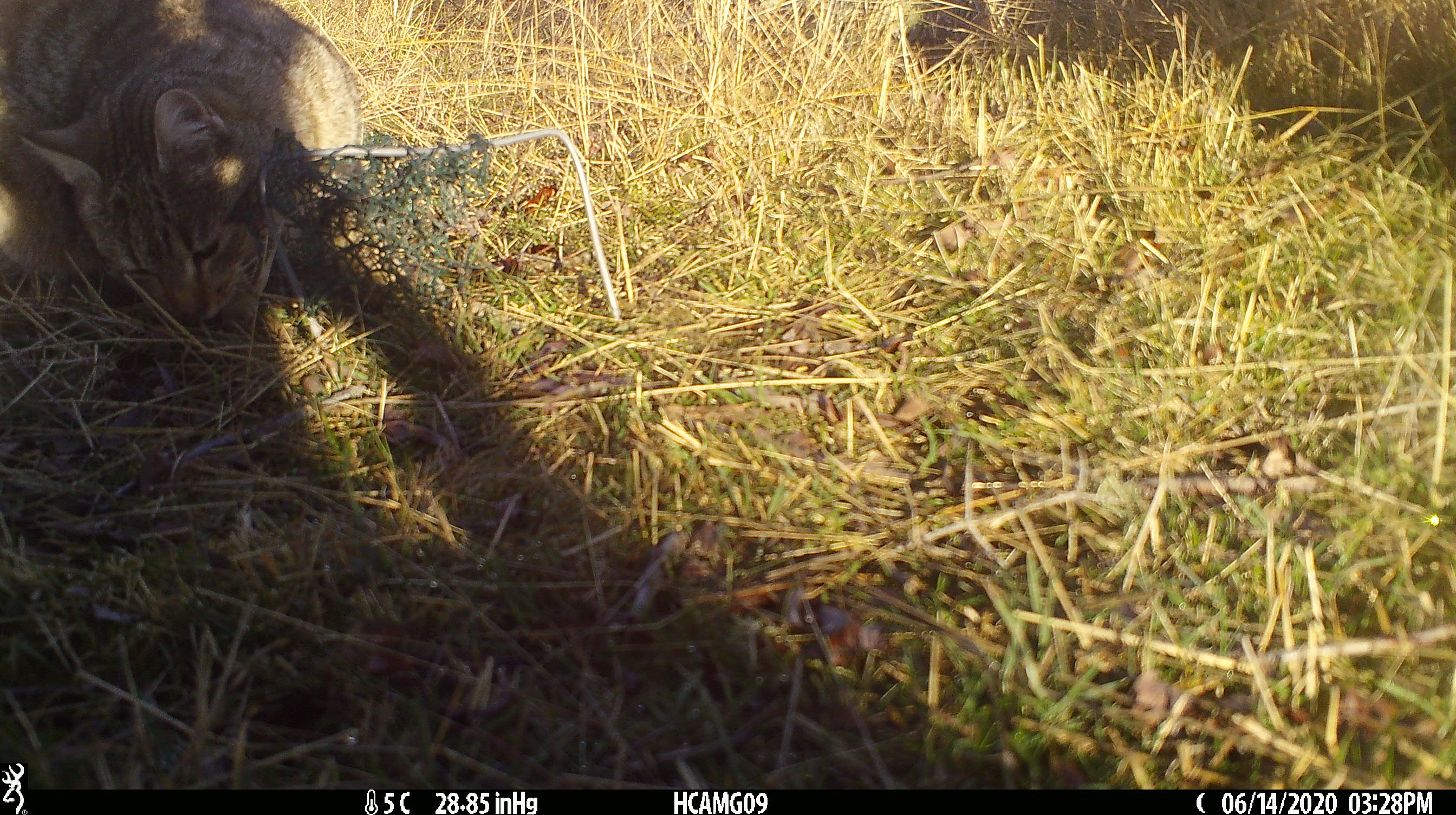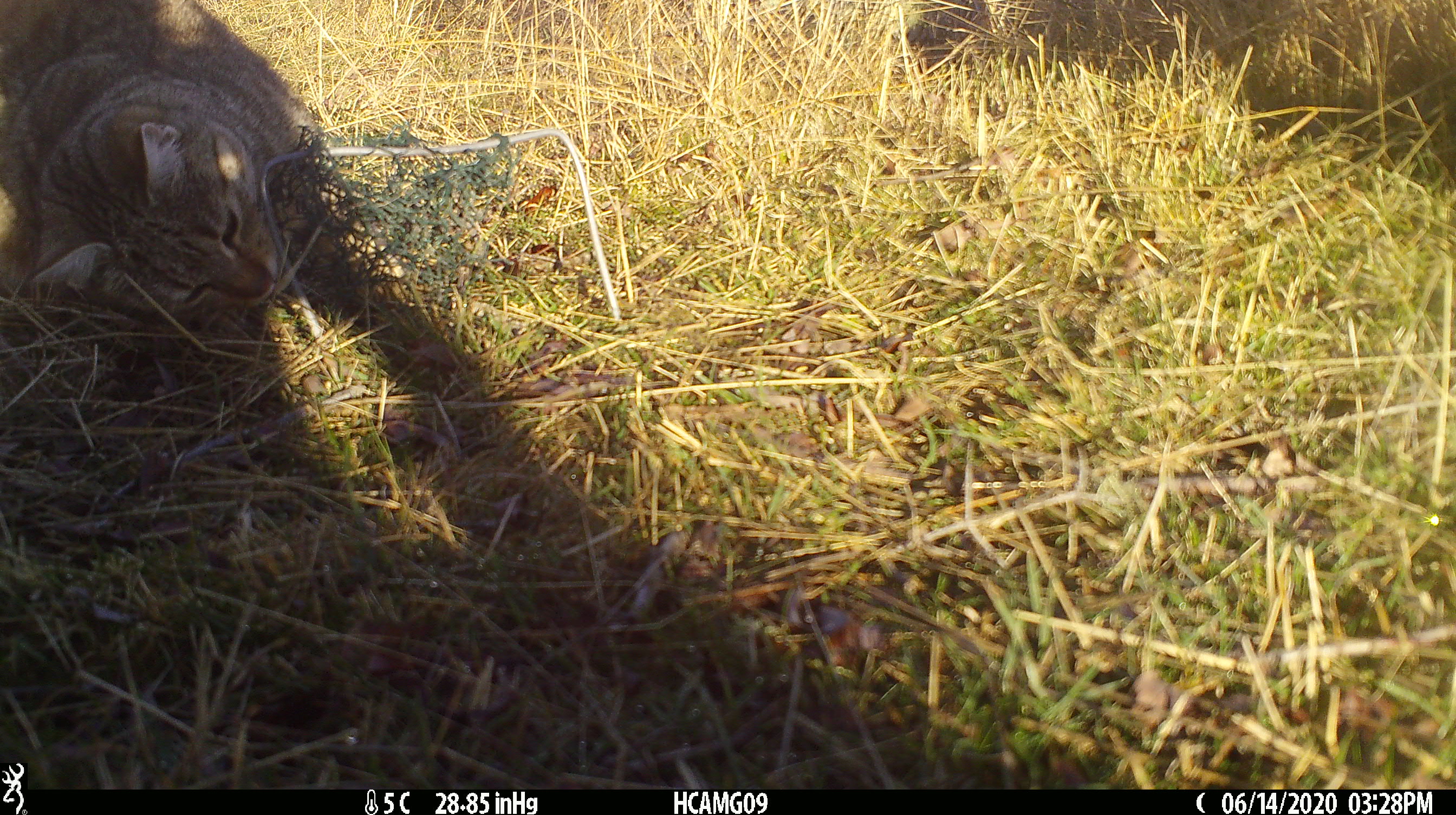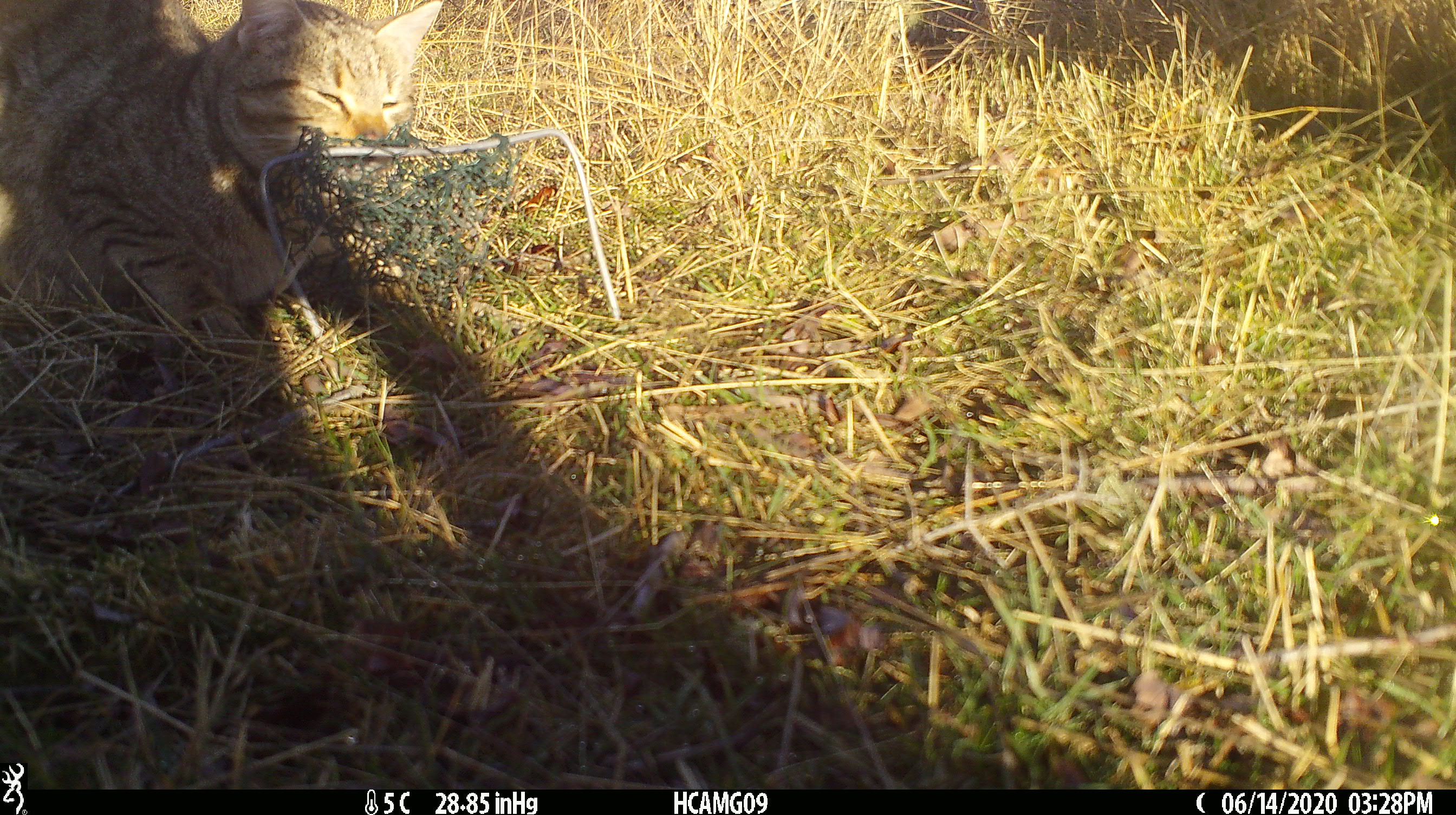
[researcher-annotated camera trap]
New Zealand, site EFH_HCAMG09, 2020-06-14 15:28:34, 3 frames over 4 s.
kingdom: Animalia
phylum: Chordata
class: Mammalia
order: Carnivora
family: Felidae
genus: Felis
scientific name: Felis catus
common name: domestic cat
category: cat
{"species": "cat (domestic cat) (Felis catus)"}